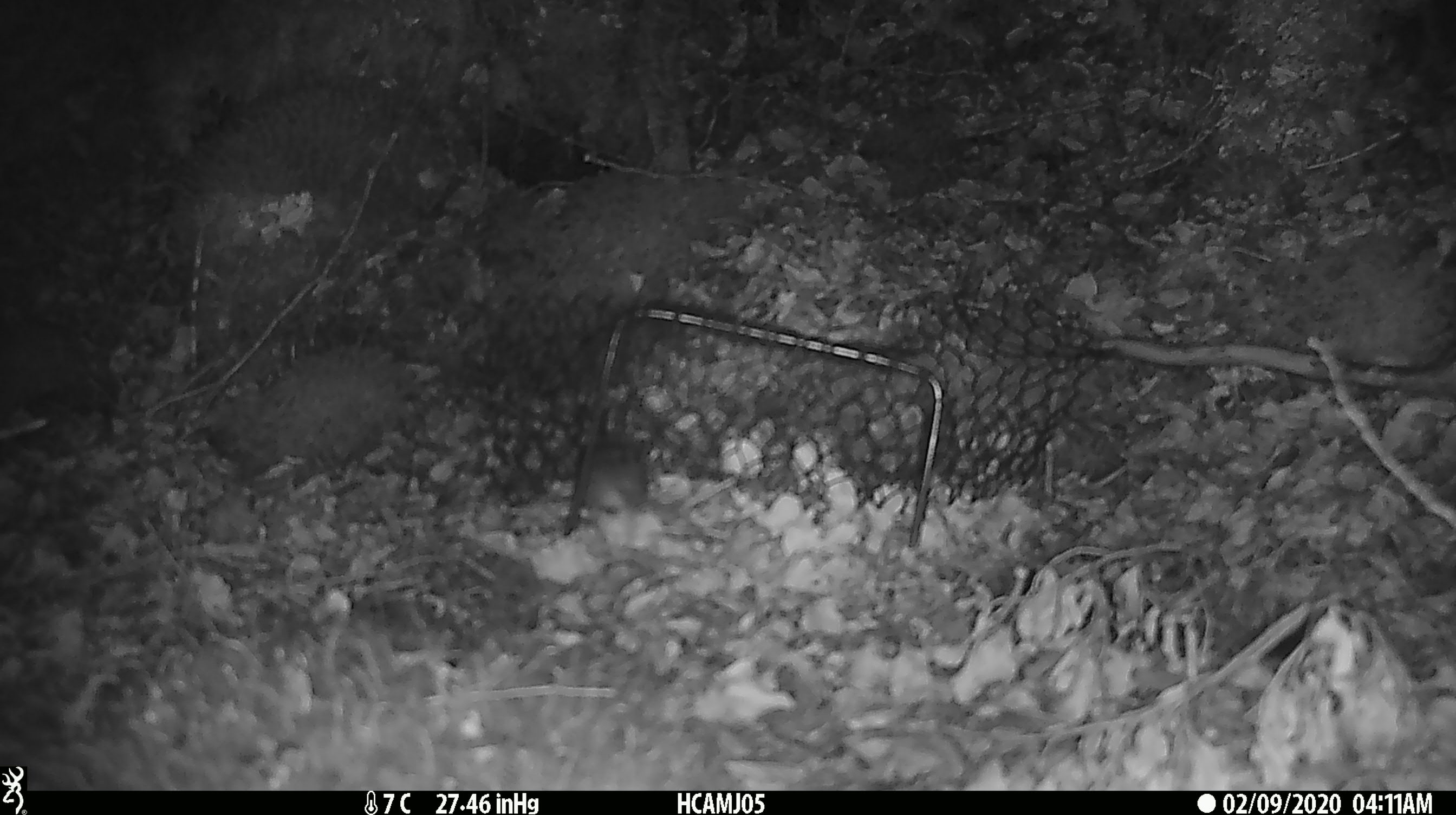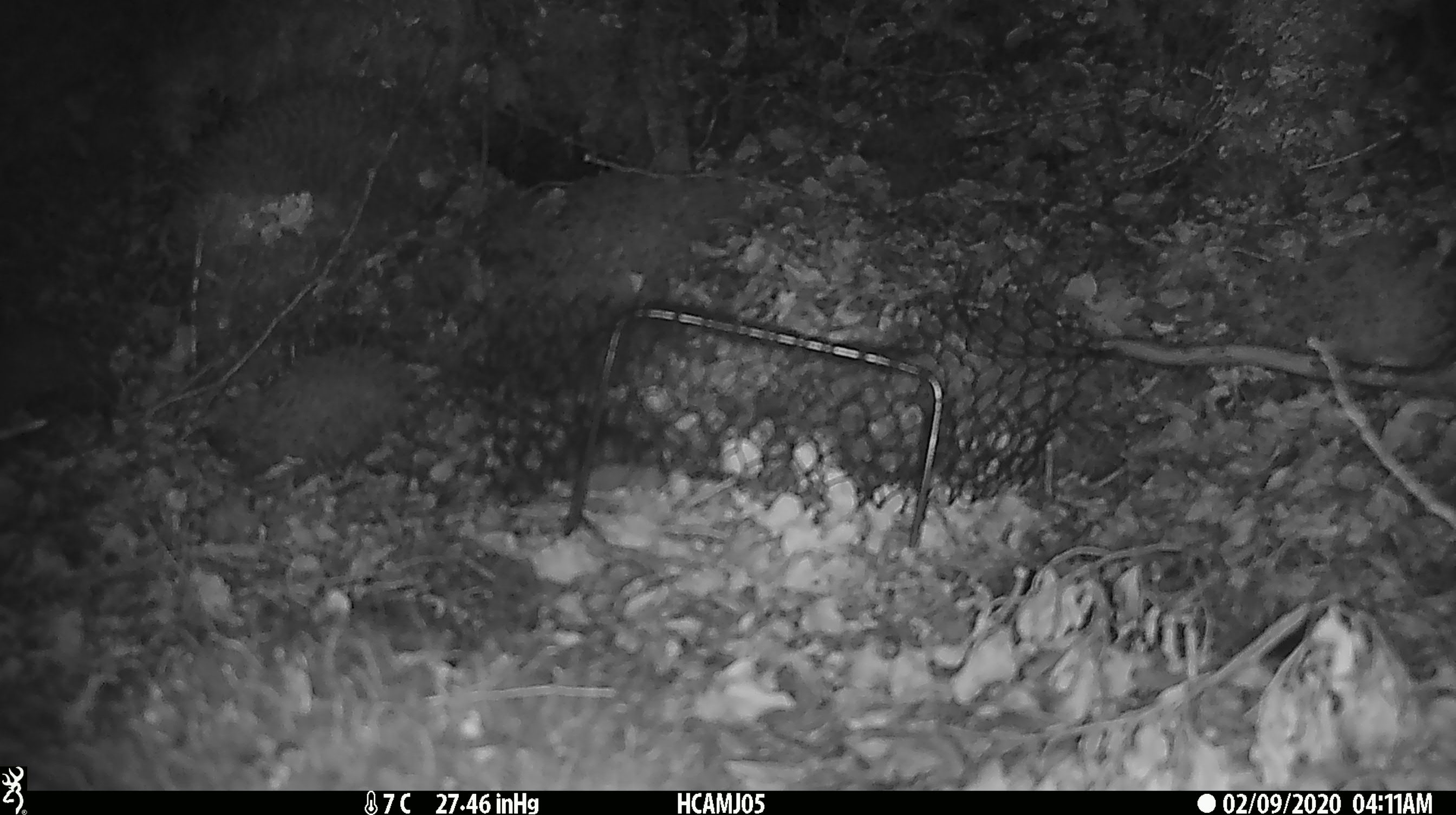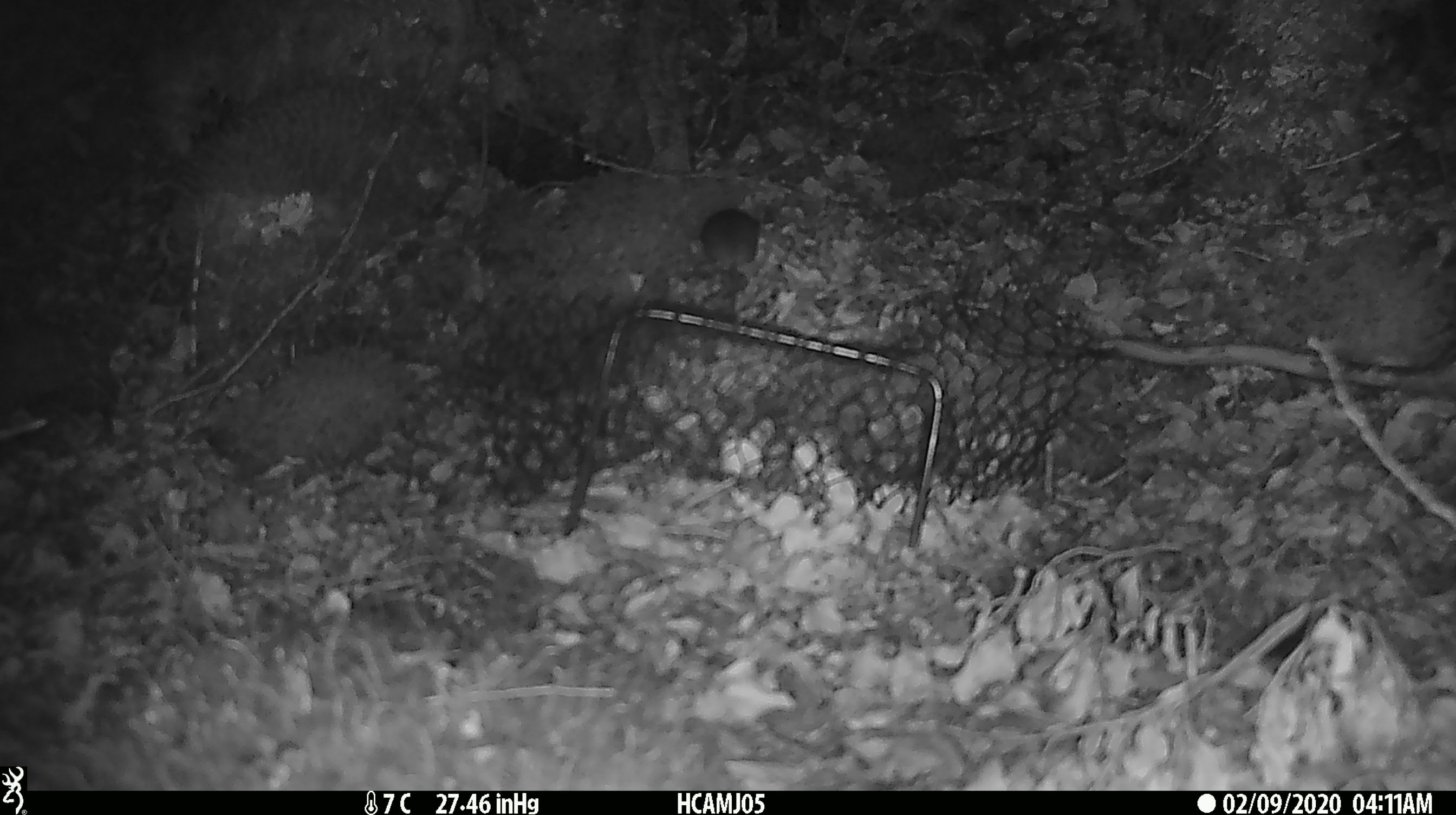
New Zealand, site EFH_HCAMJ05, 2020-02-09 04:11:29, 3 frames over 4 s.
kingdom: Animalia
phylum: Chordata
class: Mammalia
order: Rodentia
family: Muridae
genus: Mus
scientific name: Mus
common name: mouse